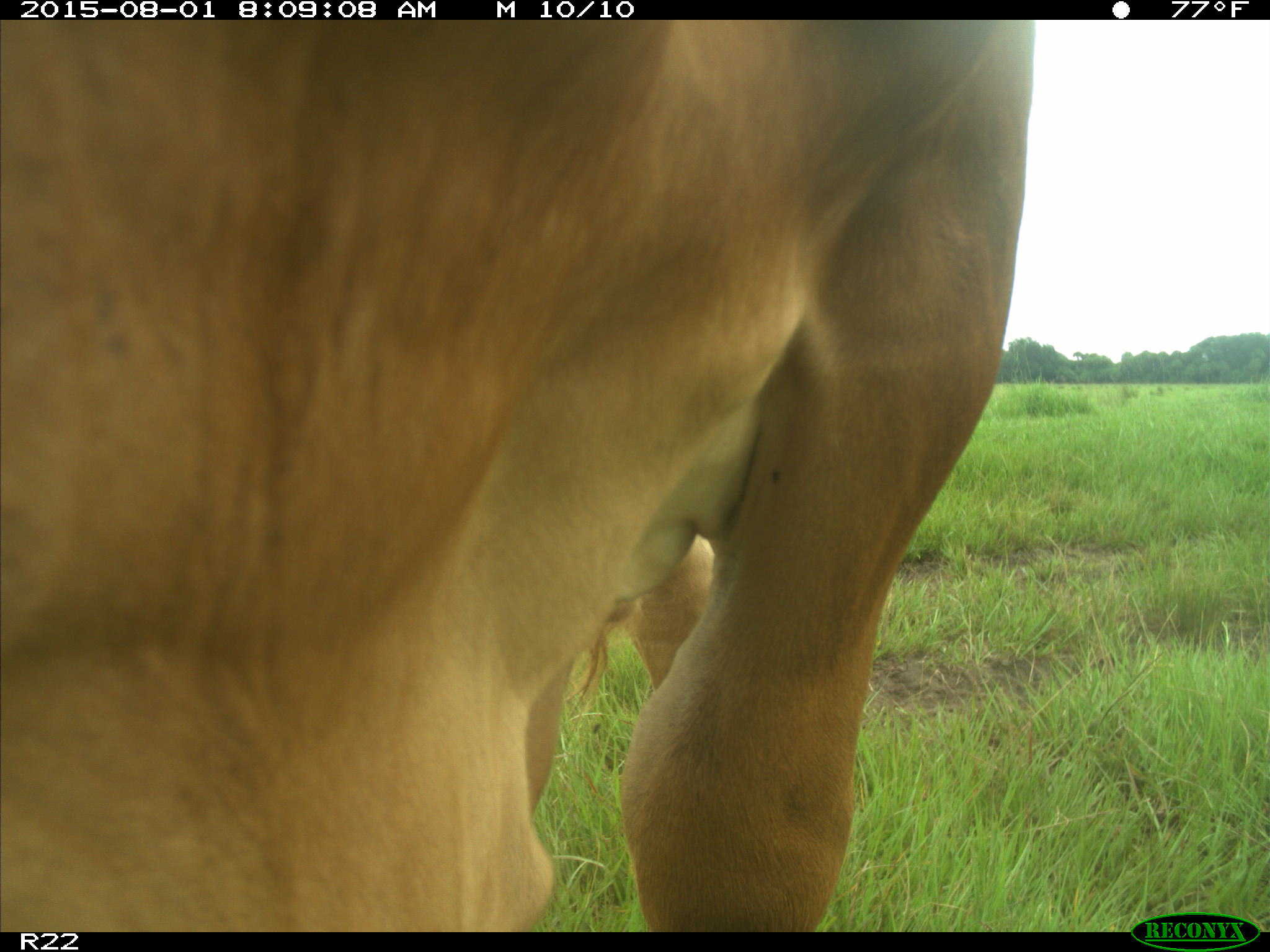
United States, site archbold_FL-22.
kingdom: Animalia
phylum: Chordata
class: Mammalia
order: Artiodactyla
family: Bovidae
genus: Bos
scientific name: Bos taurus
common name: domestic cow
Bos taurus (domestic cow).